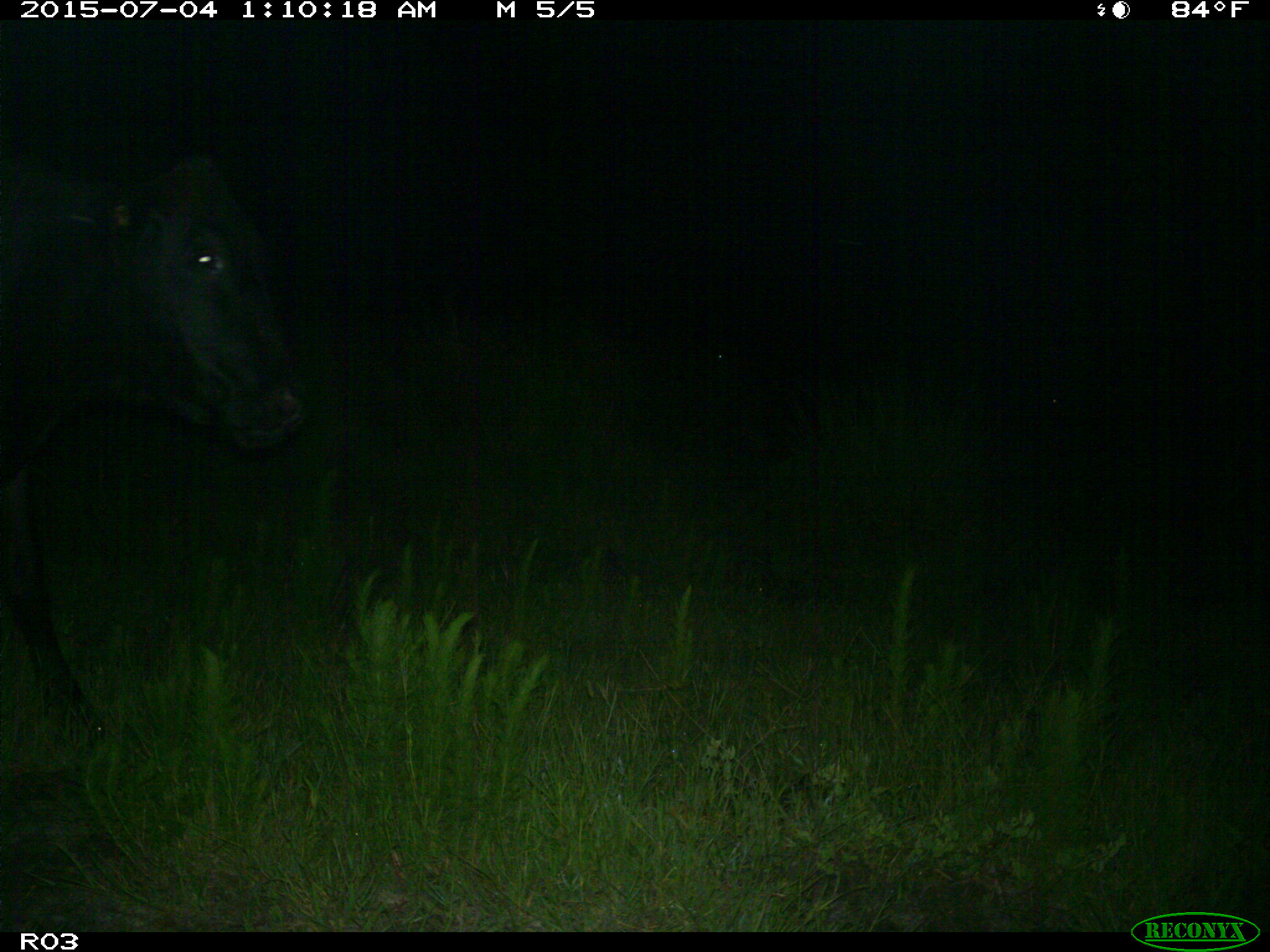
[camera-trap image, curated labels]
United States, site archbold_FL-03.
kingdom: Animalia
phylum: Chordata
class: Mammalia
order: Artiodactyla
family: Bovidae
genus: Bos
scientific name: Bos taurus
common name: domestic cow